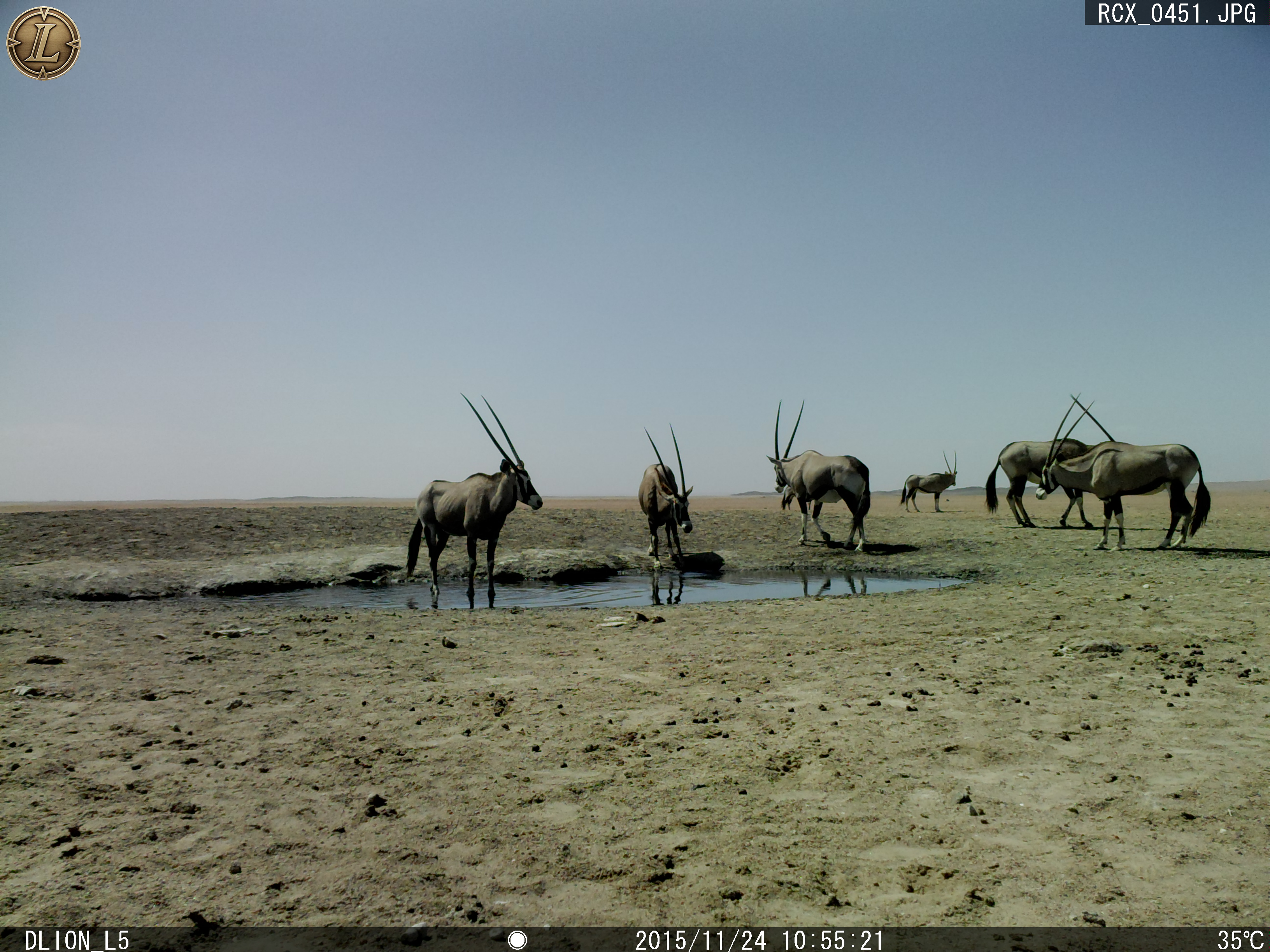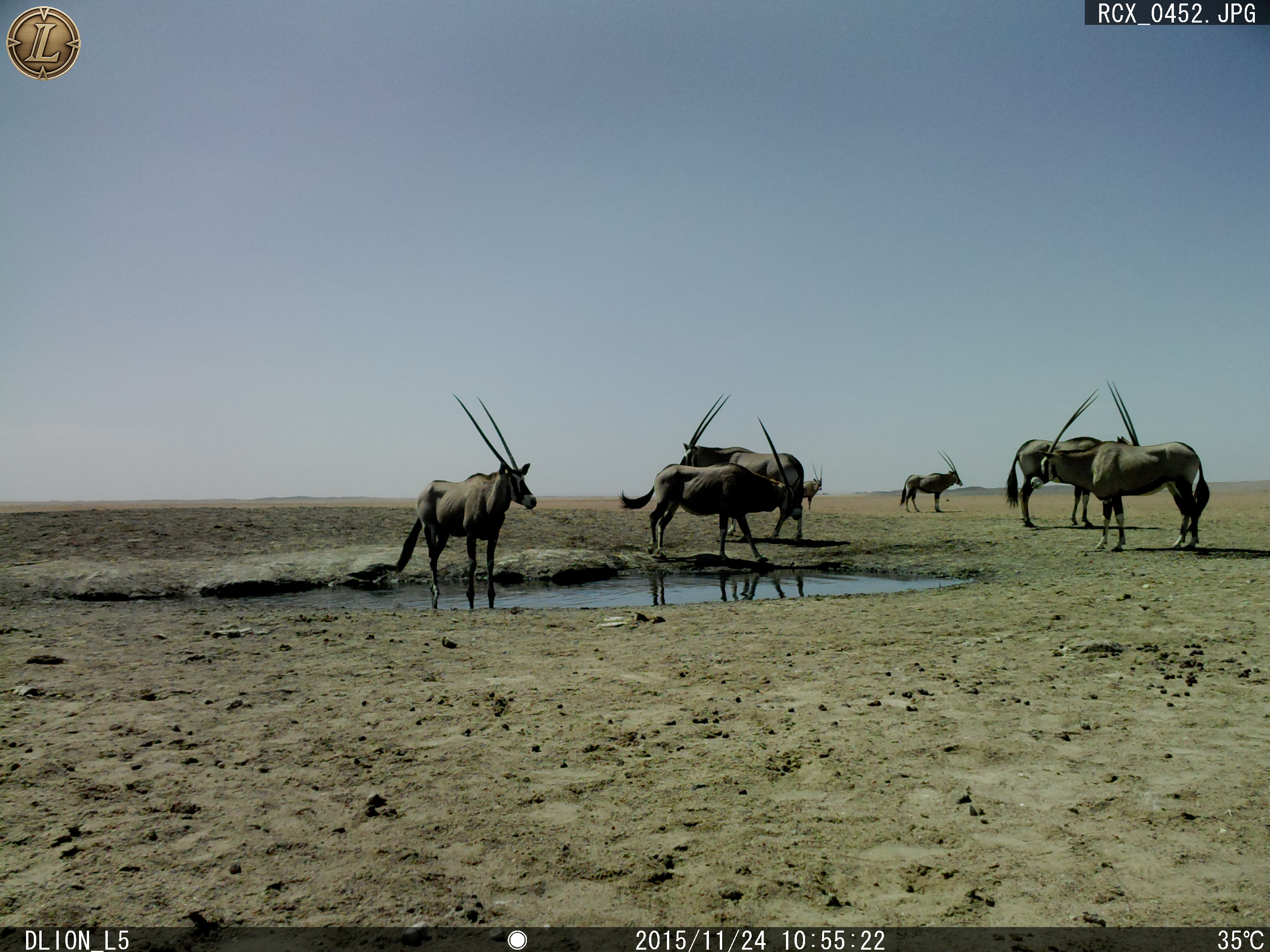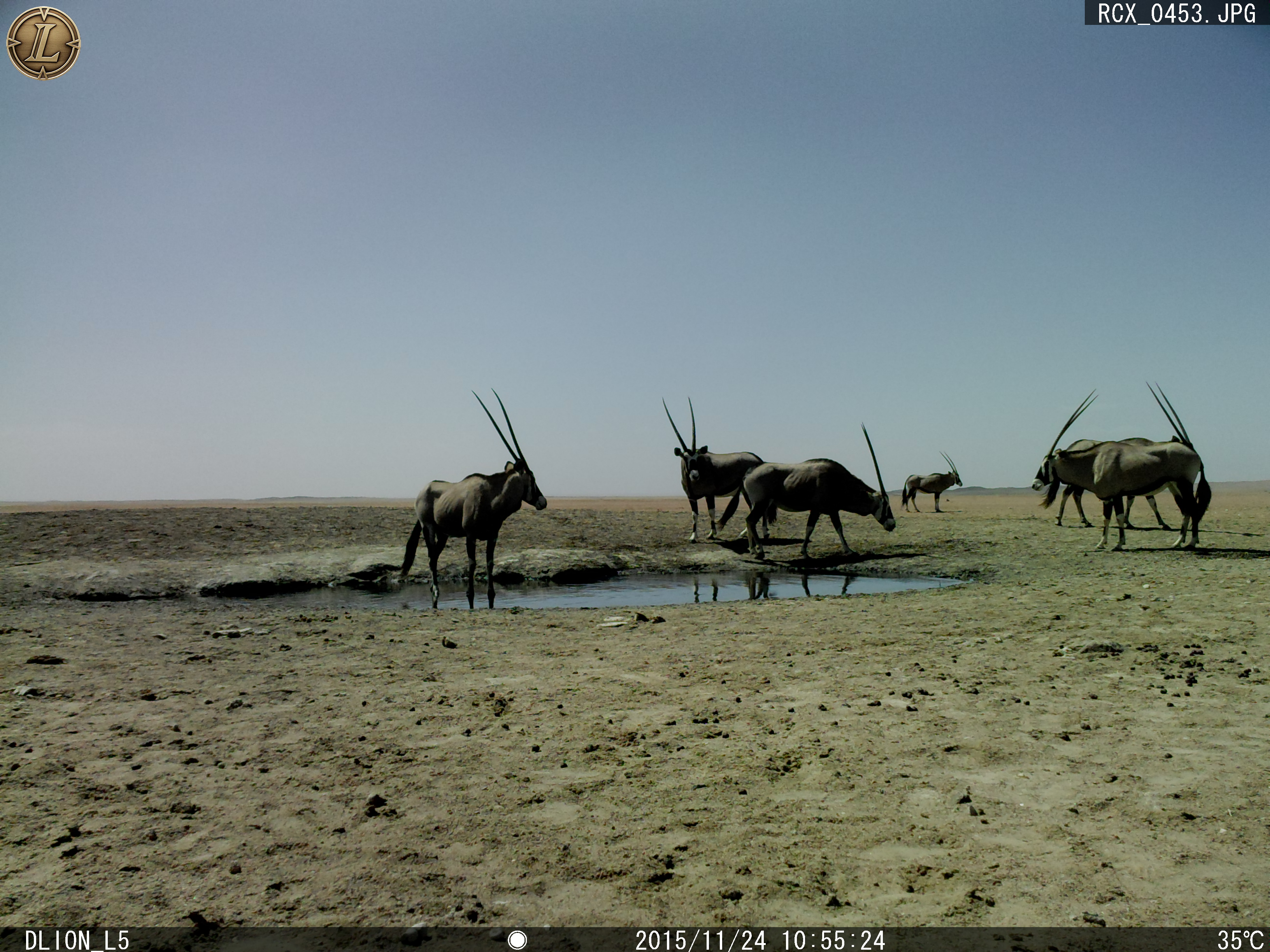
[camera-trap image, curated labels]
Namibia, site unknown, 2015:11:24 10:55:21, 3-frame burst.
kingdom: Animalia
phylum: Chordata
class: Mammalia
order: Artiodactyla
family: Bovidae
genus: Oryx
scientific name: Oryx gazella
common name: gemsbok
Oryx gazella (gemsbok).